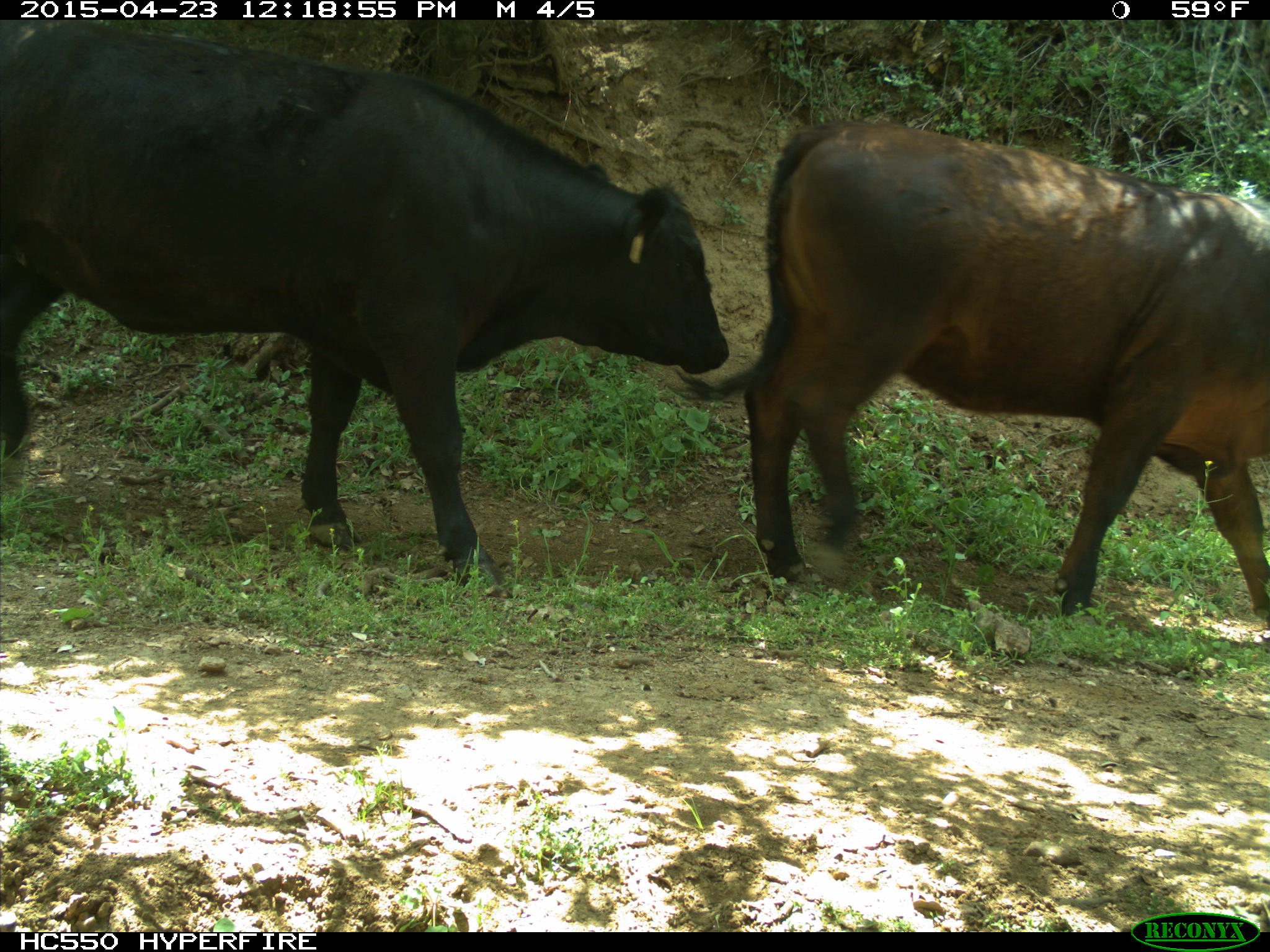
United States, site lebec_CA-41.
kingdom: Animalia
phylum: Chordata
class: Mammalia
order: Artiodactyla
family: Bovidae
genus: Bos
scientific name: Bos taurus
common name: domestic cow